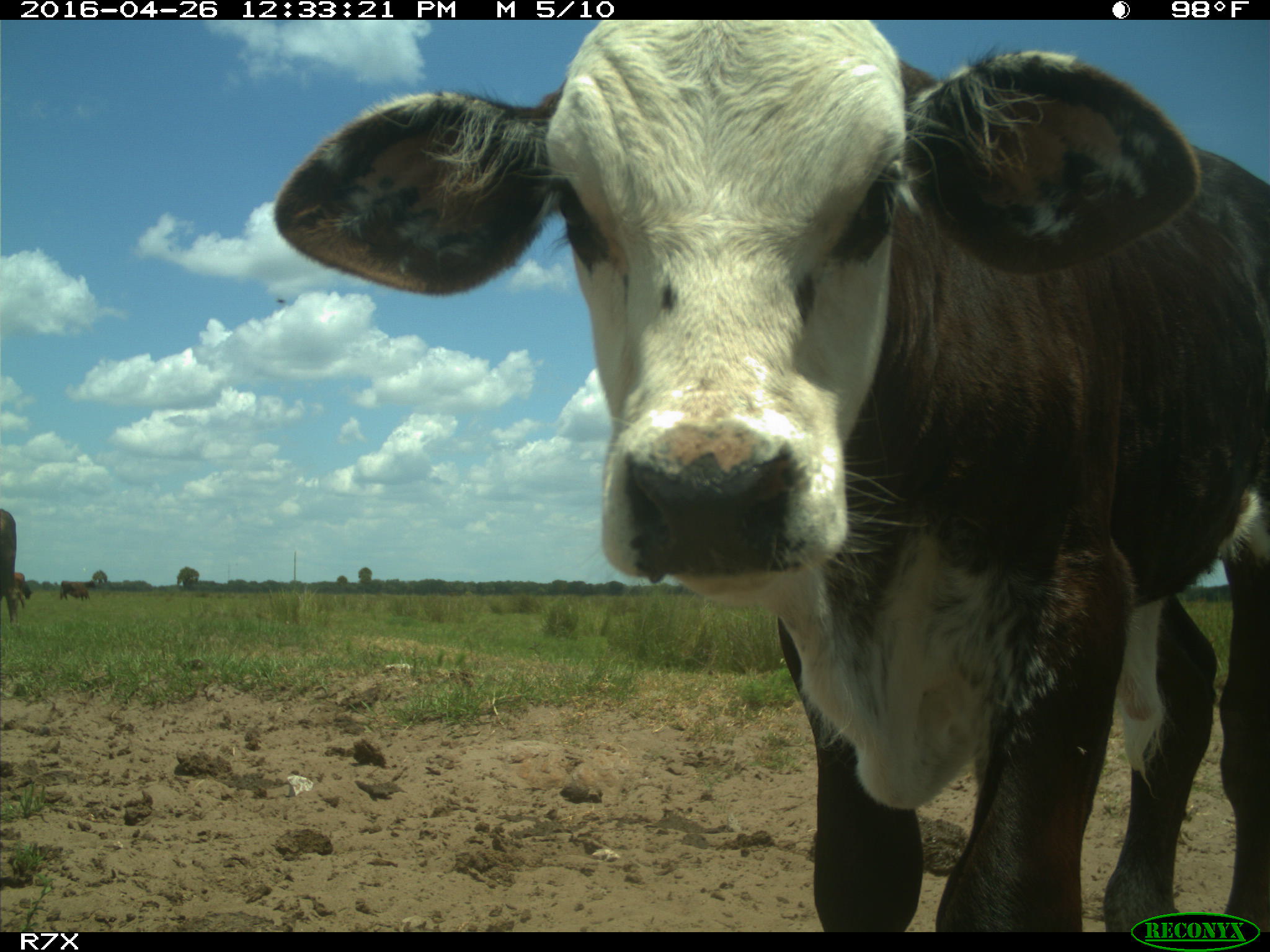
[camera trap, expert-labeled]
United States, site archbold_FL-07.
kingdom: Animalia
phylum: Chordata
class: Mammalia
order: Artiodactyla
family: Bovidae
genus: Bos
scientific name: Bos taurus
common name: domestic cow